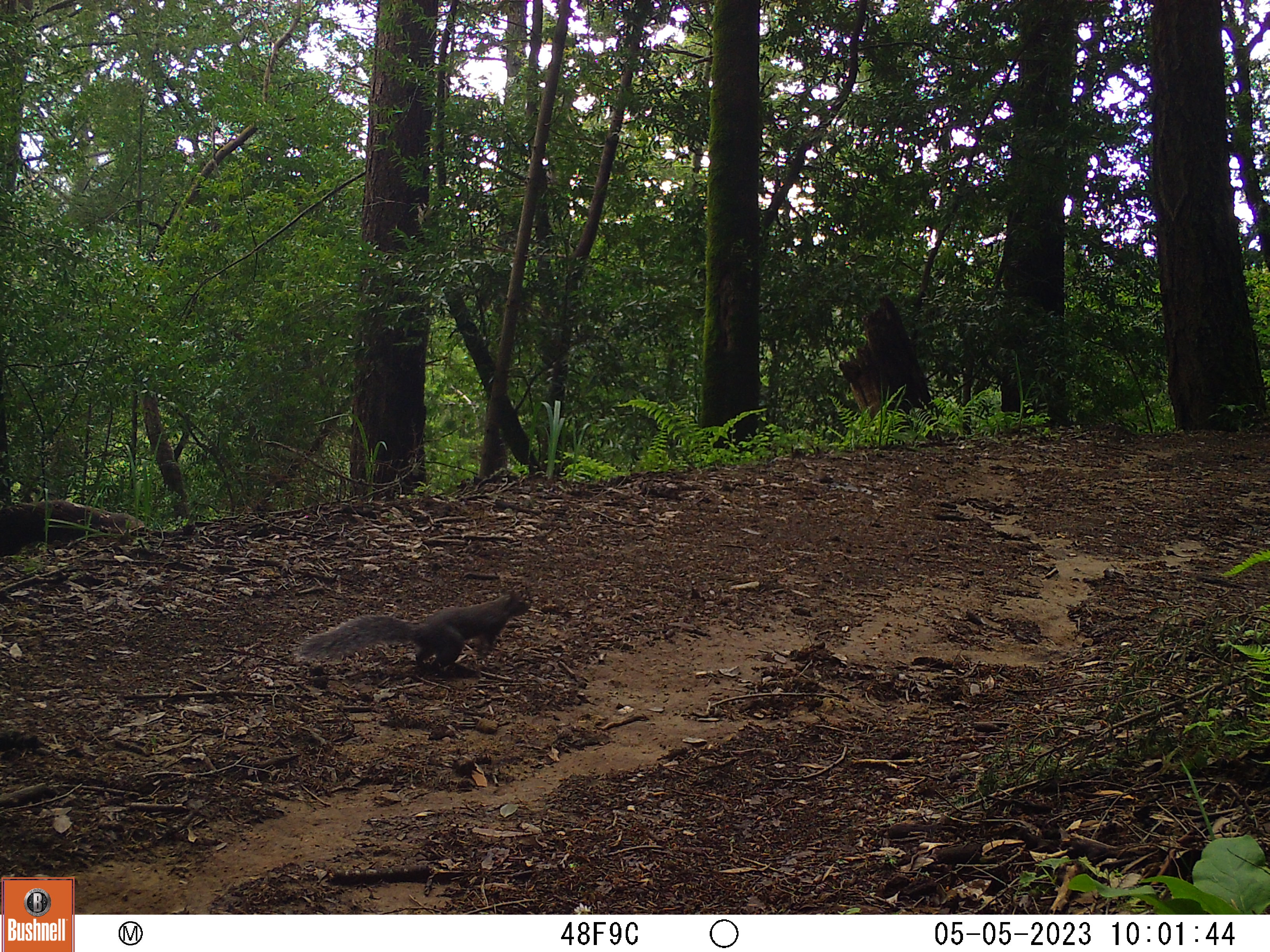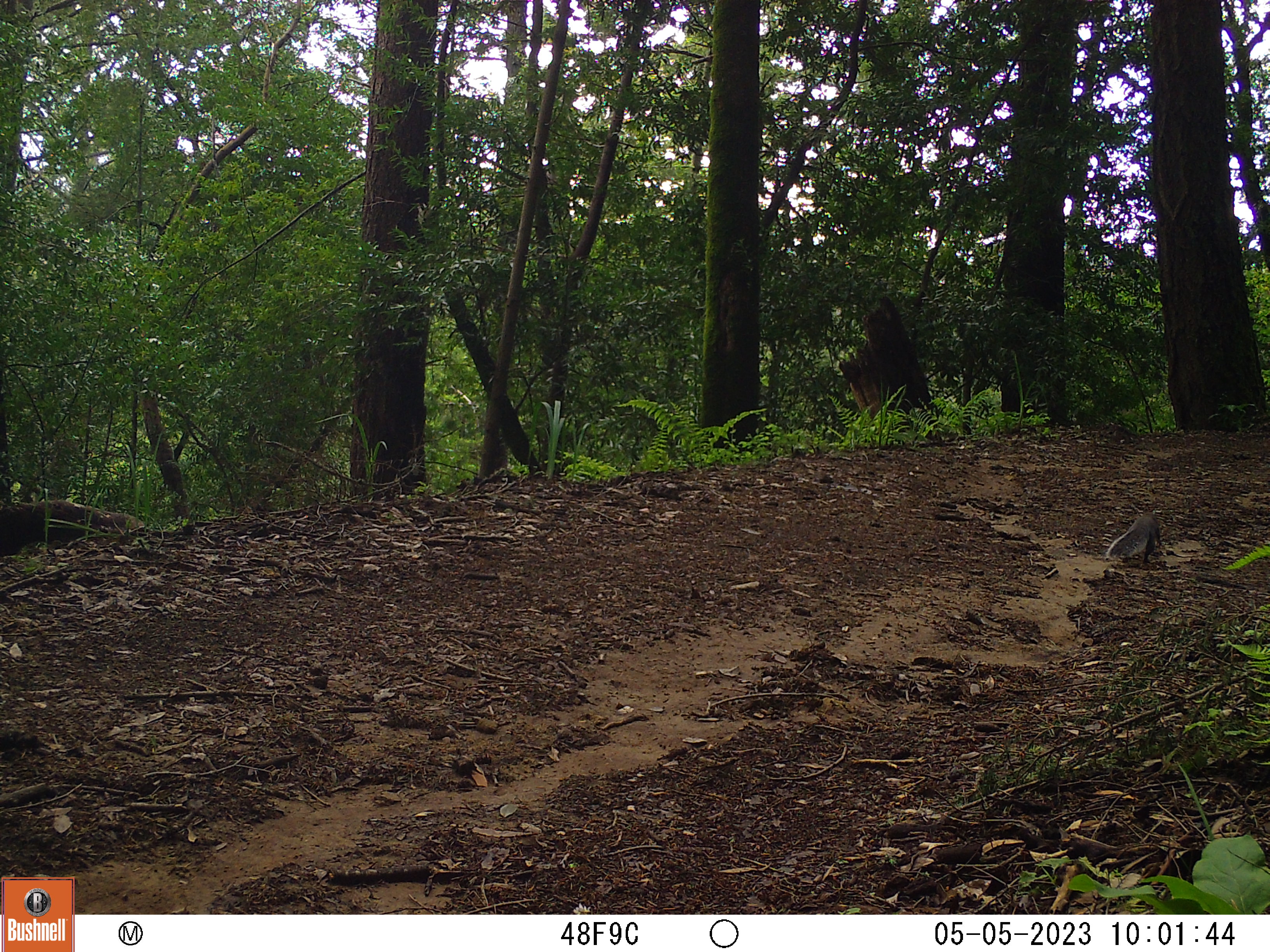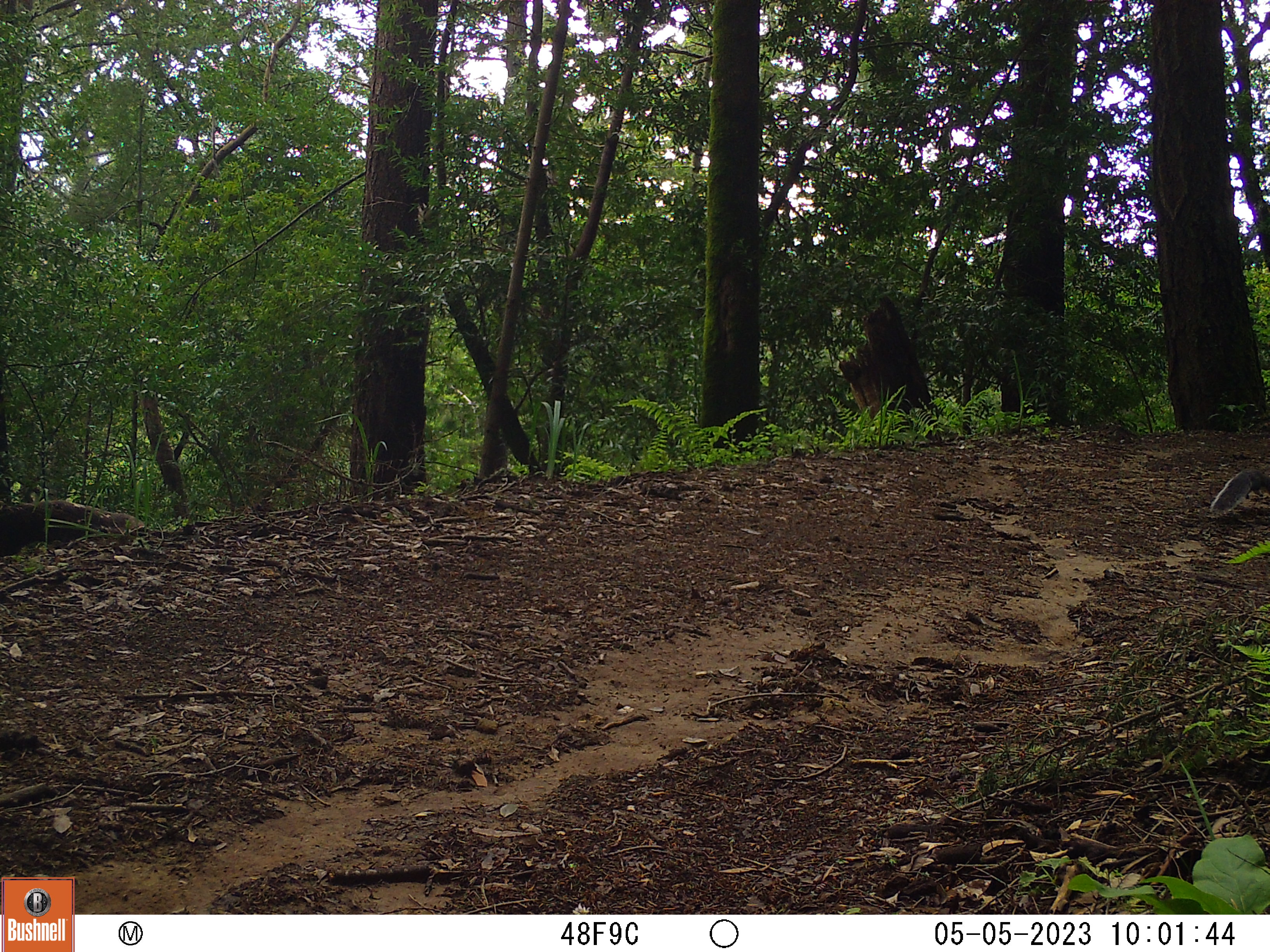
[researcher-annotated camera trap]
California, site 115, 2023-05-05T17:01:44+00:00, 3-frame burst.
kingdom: Animalia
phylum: Chordata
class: Mammalia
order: Rodentia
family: Sciuridae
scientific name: Sciuridae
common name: squirrel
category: unknown squirrel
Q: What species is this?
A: Unknown squirrel (squirrel) (Sciuridae).